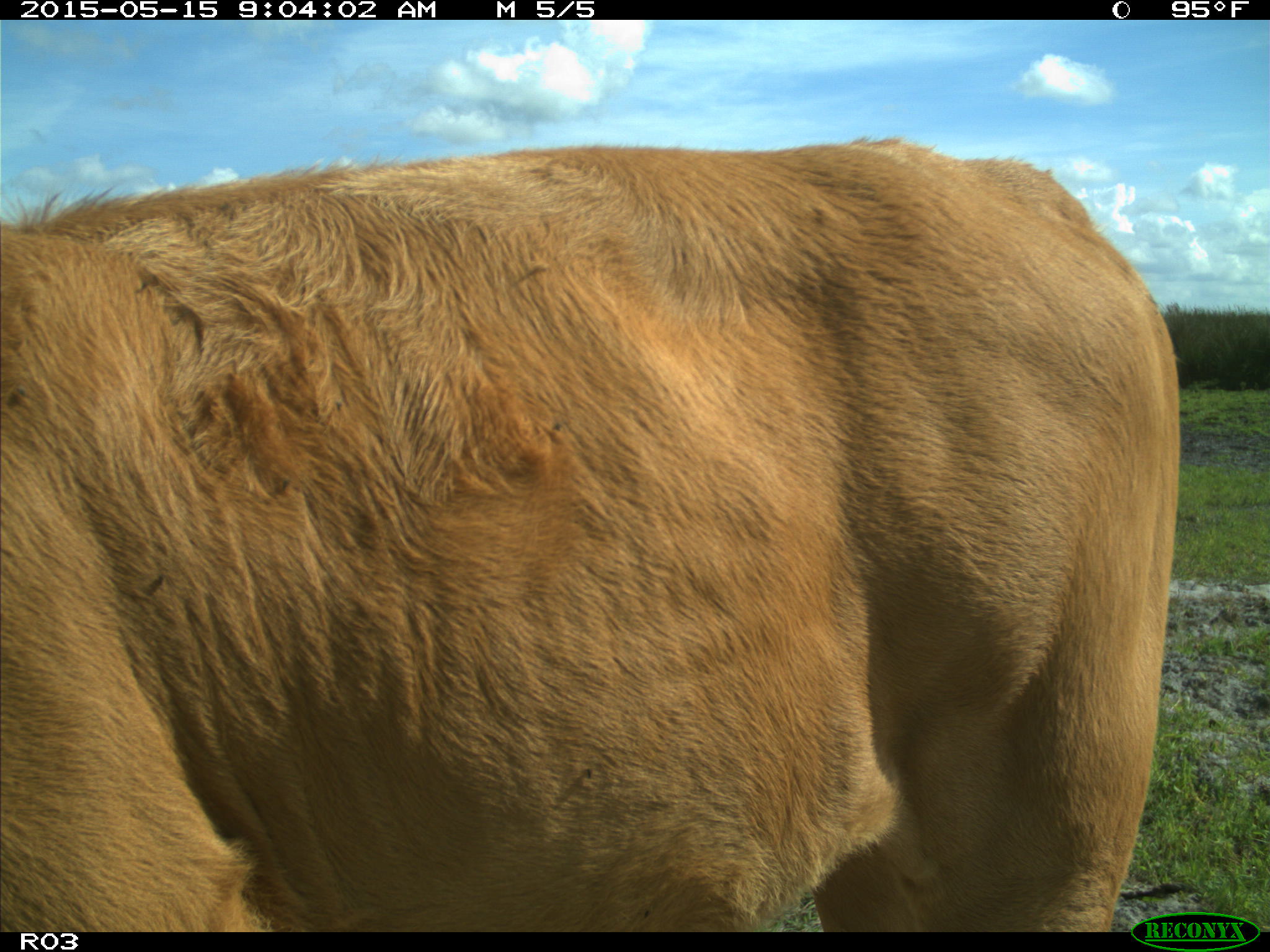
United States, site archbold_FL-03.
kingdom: Animalia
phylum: Chordata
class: Mammalia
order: Artiodactyla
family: Bovidae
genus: Bos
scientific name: Bos taurus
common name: domestic cow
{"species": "Bos taurus (domestic cow)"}